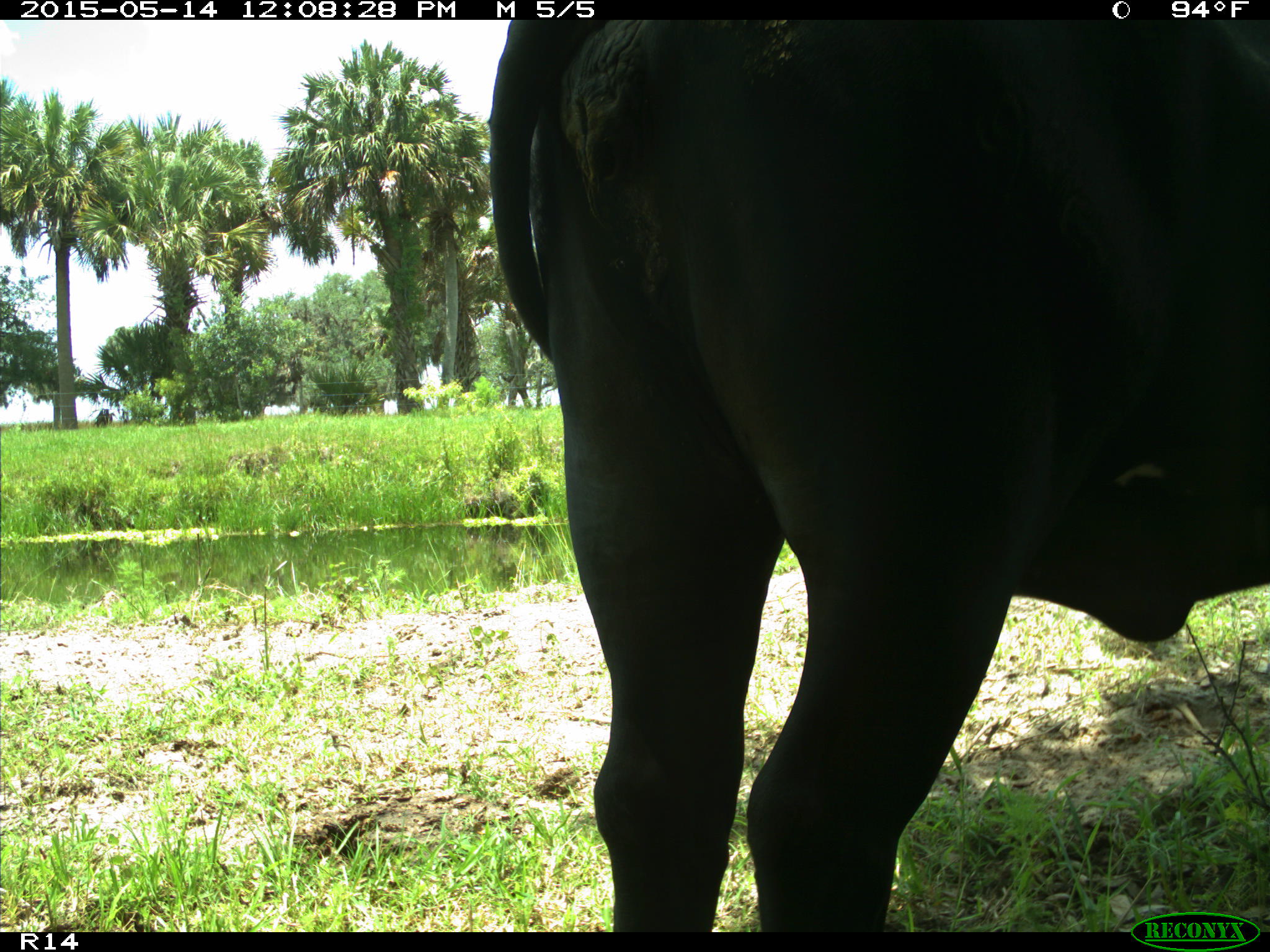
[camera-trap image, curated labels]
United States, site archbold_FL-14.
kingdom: Animalia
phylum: Chordata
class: Mammalia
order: Artiodactyla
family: Bovidae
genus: Bos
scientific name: Bos taurus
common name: domestic cow